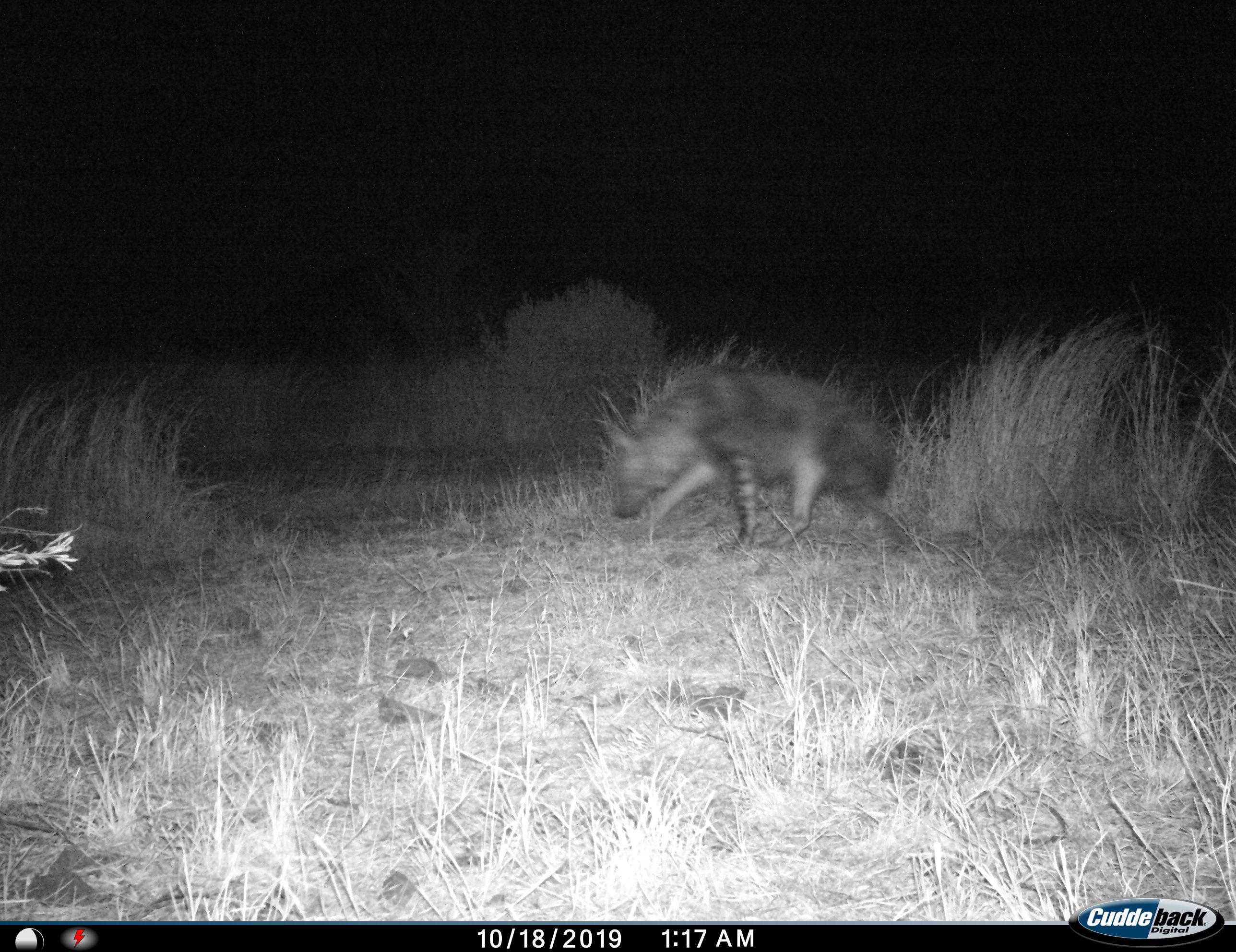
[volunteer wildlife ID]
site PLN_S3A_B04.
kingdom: Animalia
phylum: Chordata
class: Mammalia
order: Carnivora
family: Hyaenidae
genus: Parahyaena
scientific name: Parahyaena brunnea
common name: brown hyena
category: hyenabrown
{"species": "hyenabrown (brown hyena) (Parahyaena brunnea)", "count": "1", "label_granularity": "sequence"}